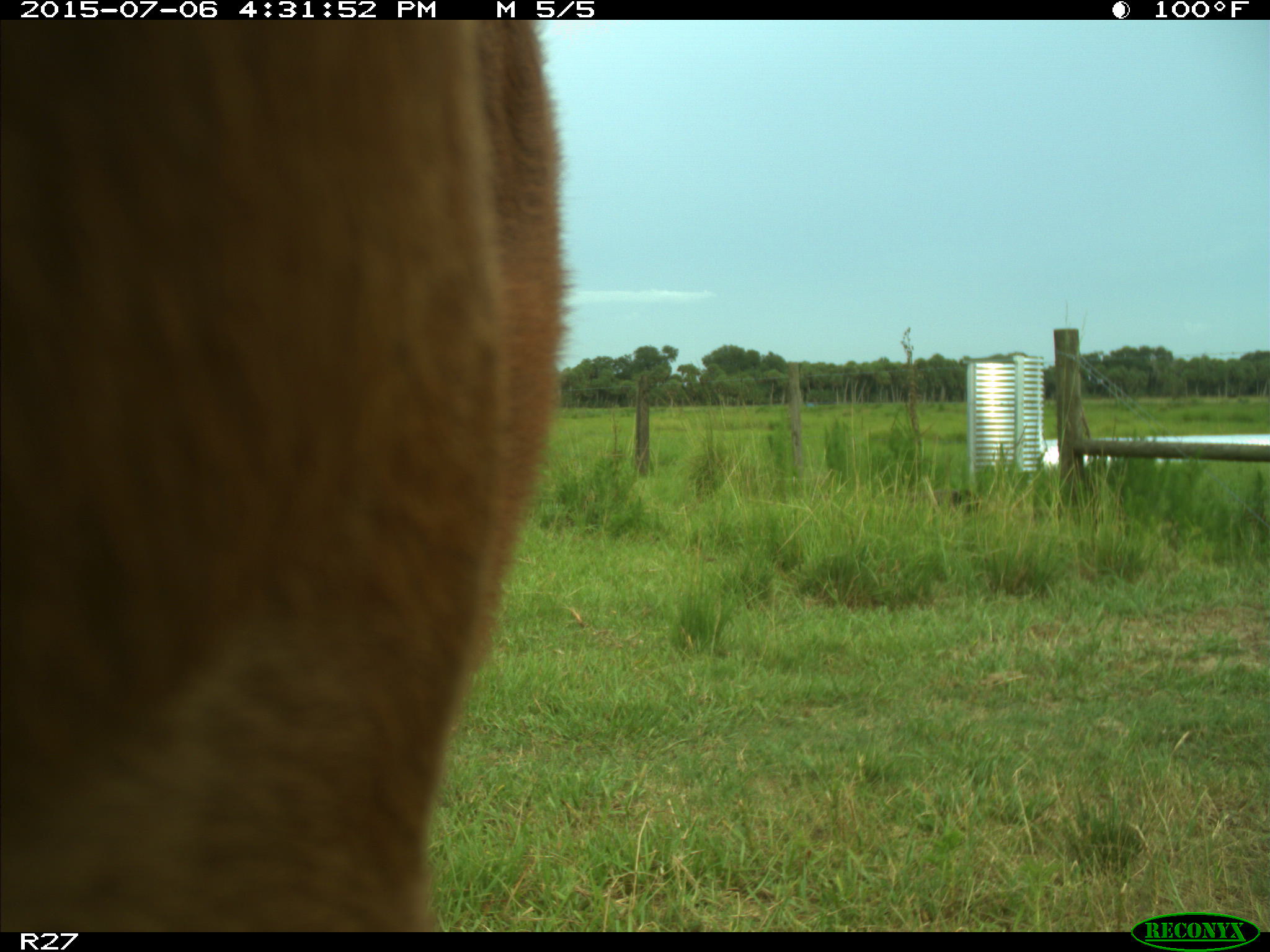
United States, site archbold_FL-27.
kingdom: Animalia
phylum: Chordata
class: Mammalia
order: Artiodactyla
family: Bovidae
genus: Bos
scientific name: Bos taurus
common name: domestic cow